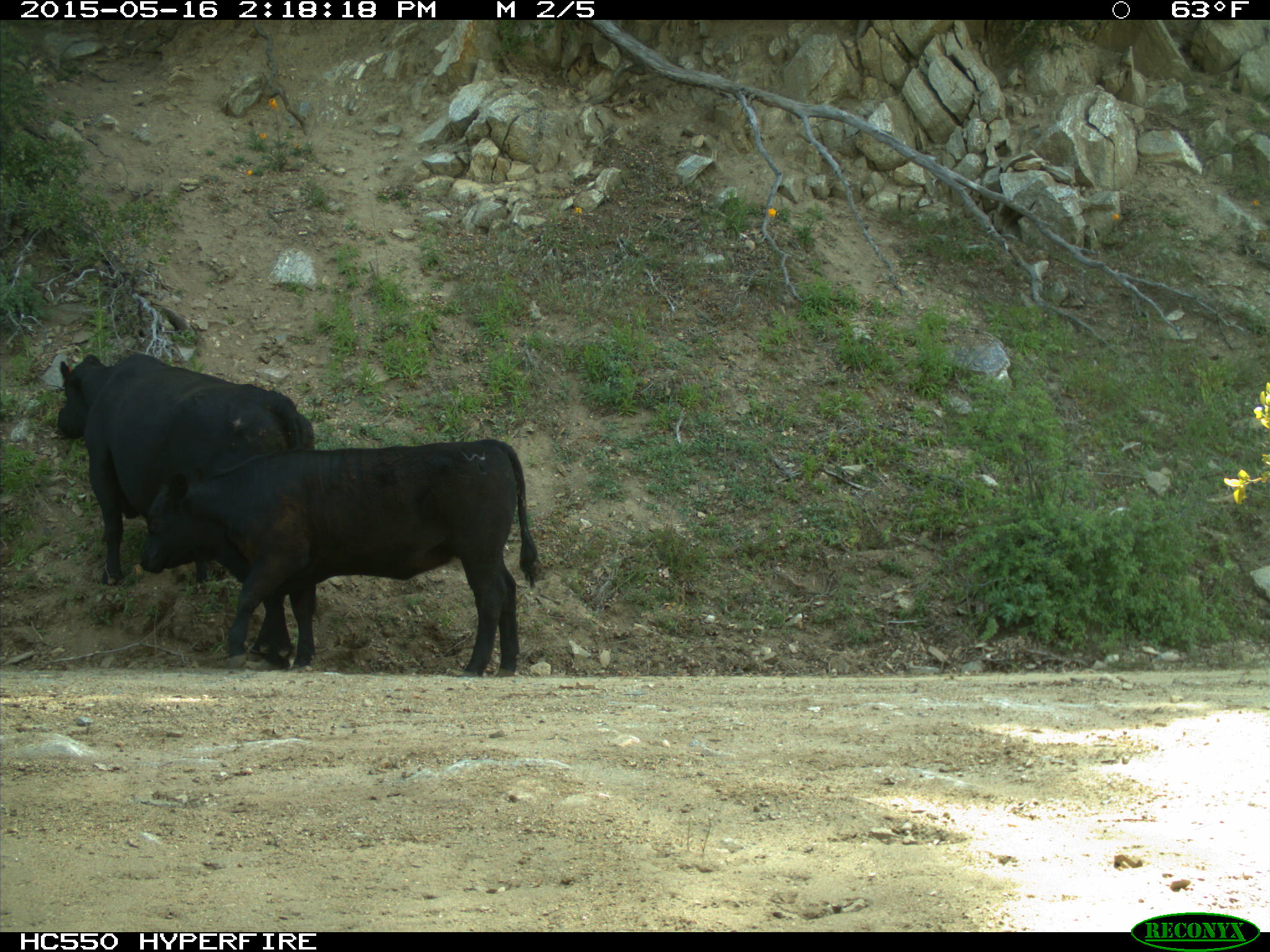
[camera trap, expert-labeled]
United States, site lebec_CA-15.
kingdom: Animalia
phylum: Chordata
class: Mammalia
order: Artiodactyla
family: Bovidae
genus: Bos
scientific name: Bos taurus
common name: domestic cow